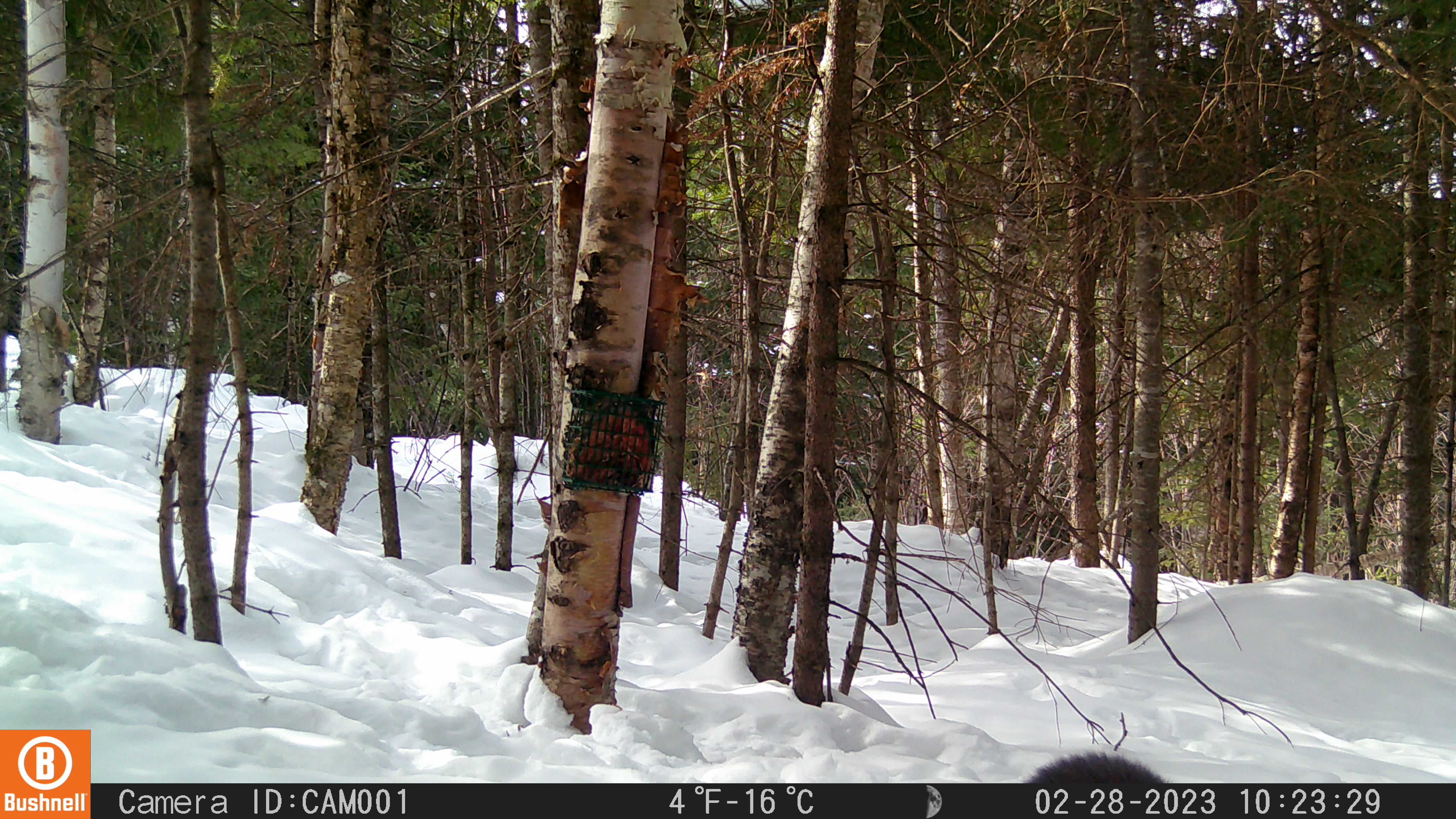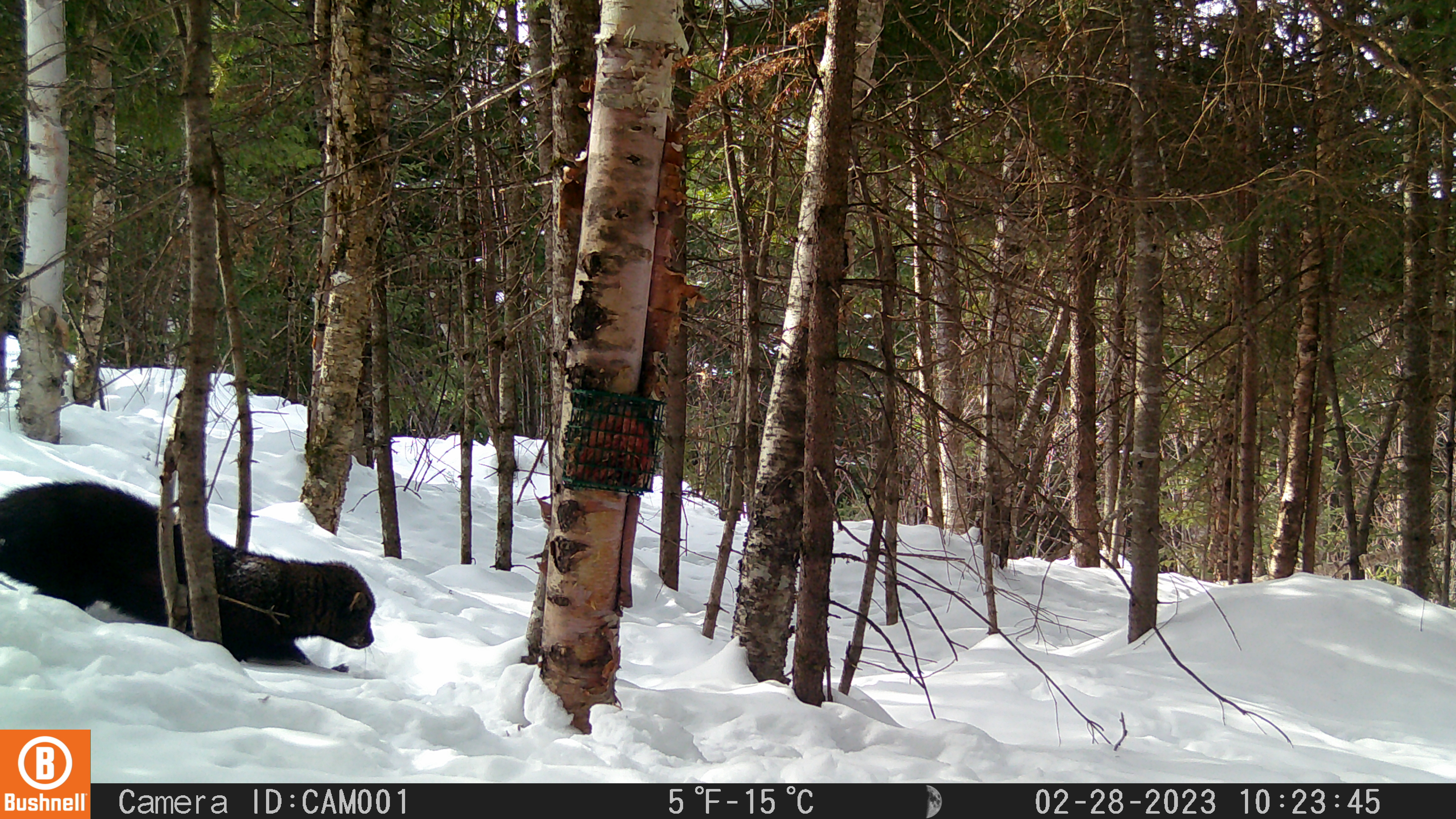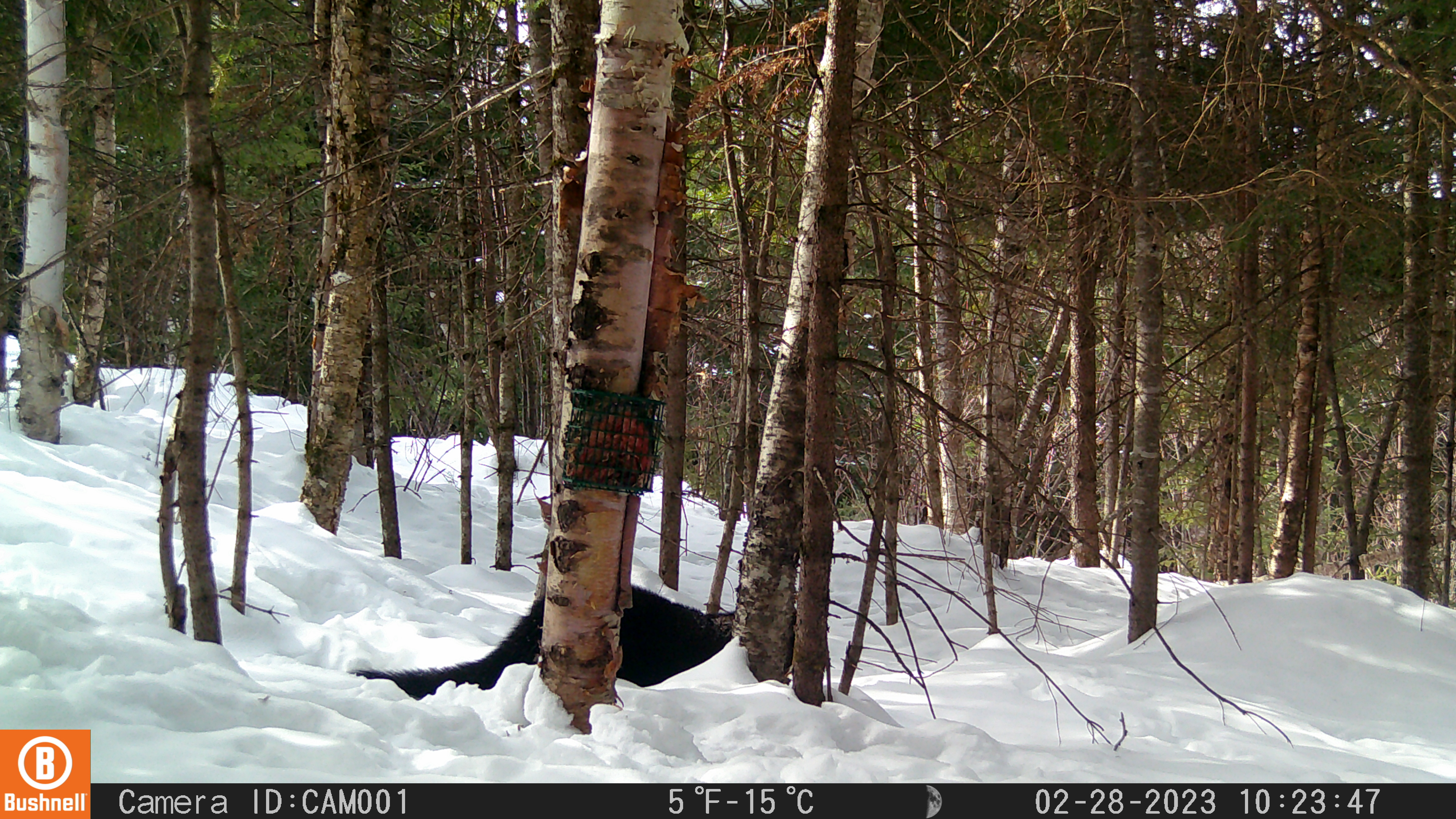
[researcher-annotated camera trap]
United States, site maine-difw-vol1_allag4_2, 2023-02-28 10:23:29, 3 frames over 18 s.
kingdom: Animalia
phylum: Chordata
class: Mammalia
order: Carnivora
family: Mustelidae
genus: Pekania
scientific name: Pekania pennanti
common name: fisher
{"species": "fisher (Pekania pennanti)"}